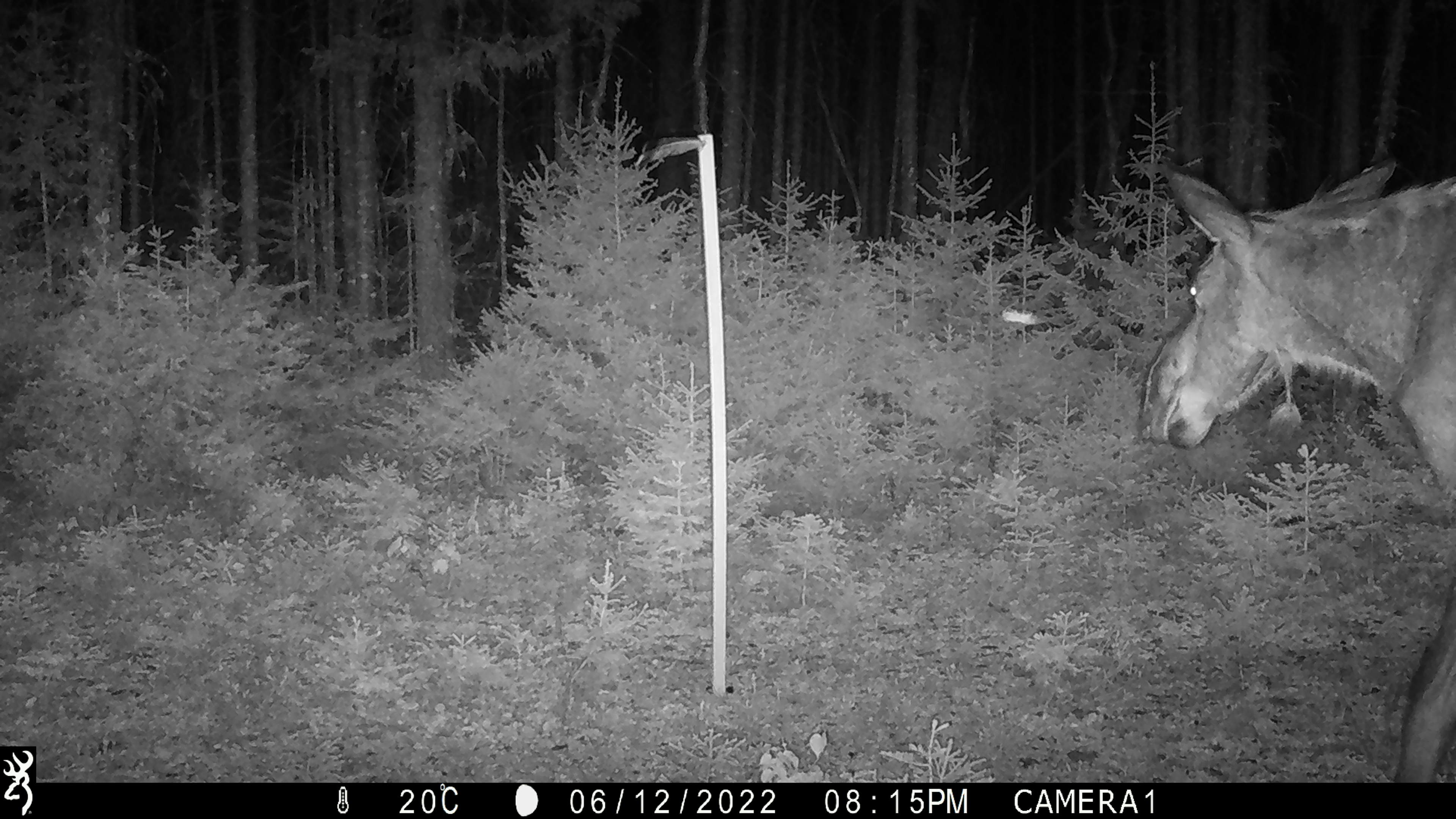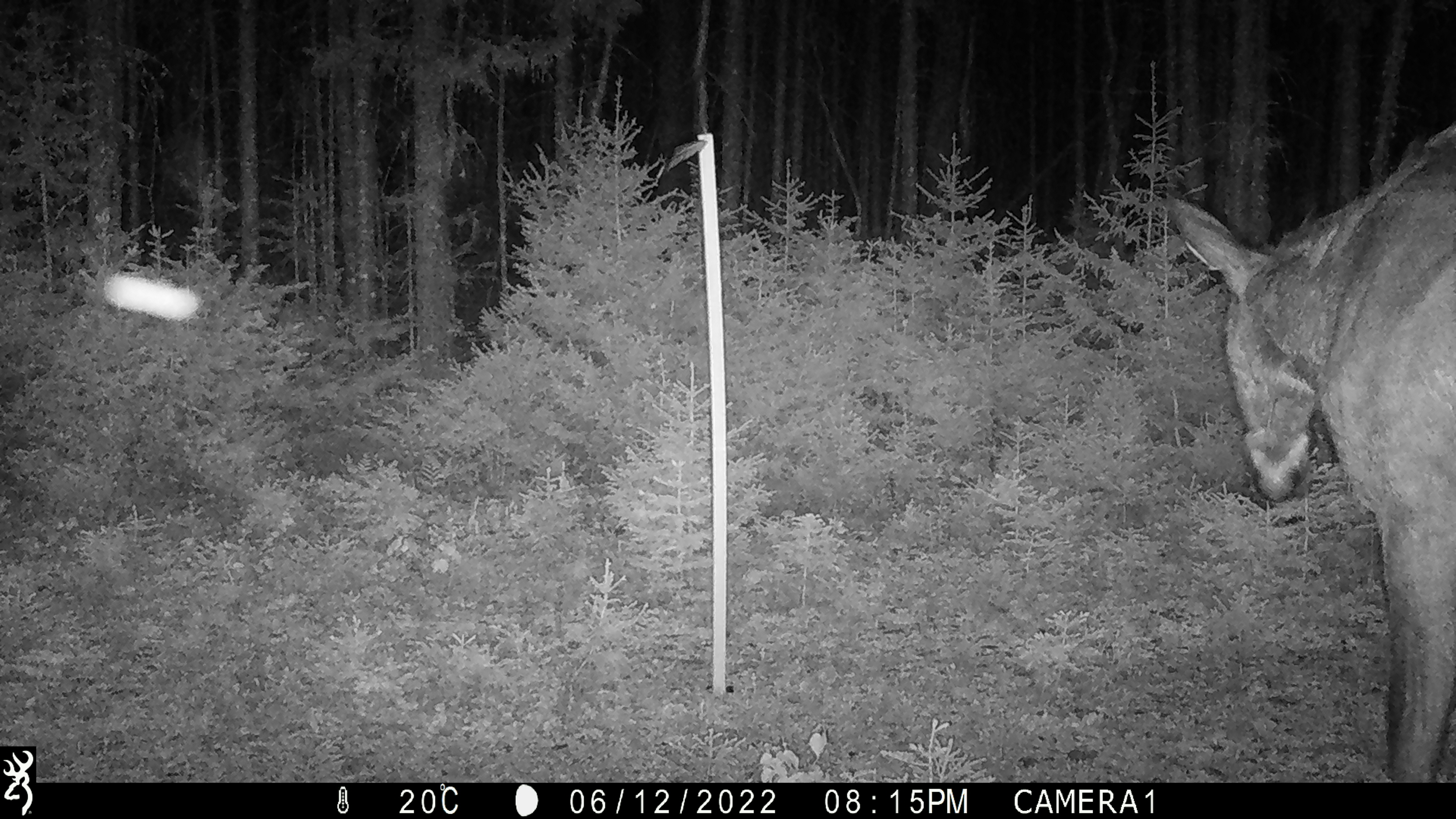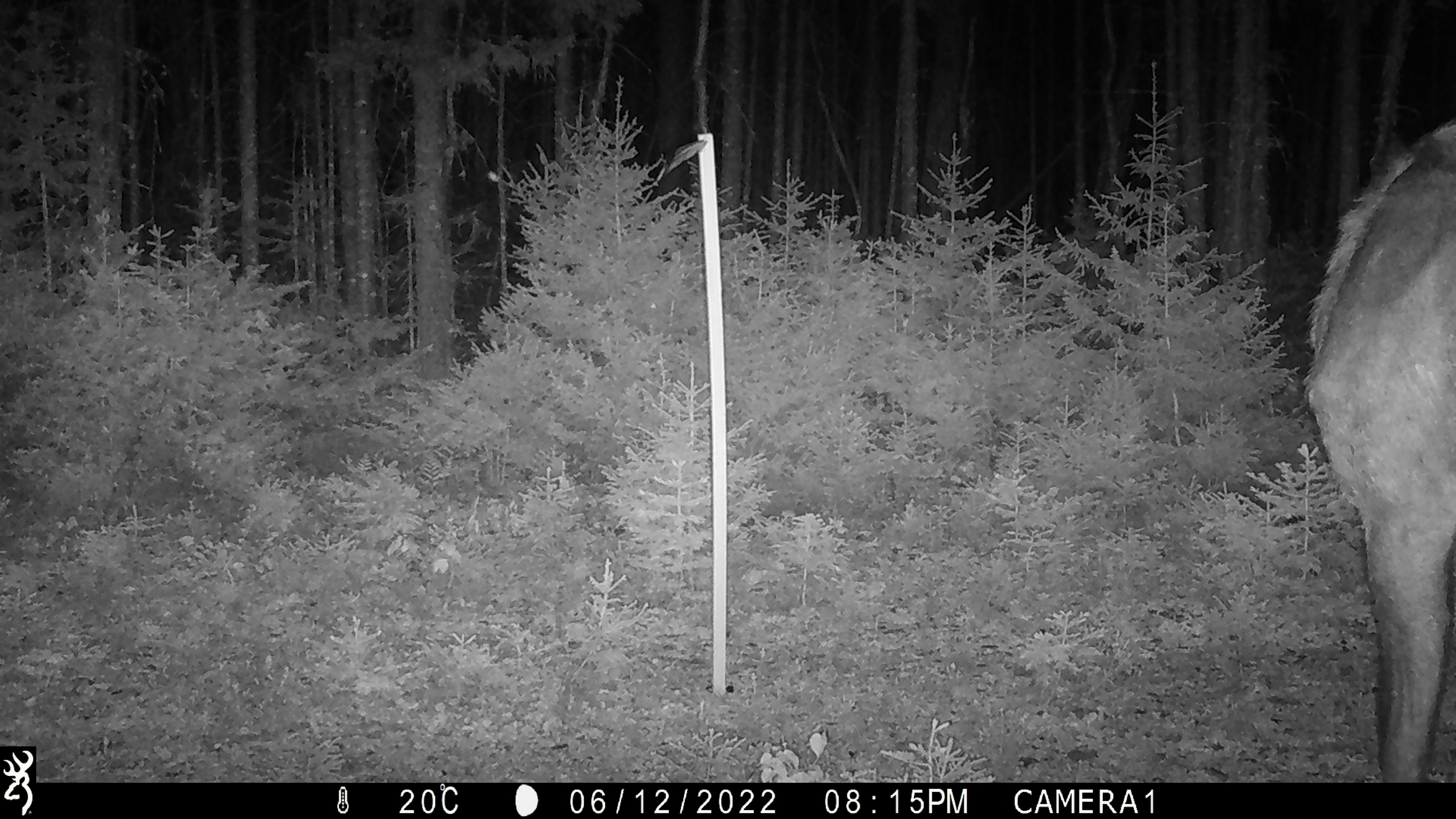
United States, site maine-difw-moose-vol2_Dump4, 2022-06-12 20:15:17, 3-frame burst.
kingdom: Animalia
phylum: Chordata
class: Mammalia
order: Artiodactyla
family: Cervidae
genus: Alces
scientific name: Alces alces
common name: moose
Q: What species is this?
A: Moose (Alces alces).